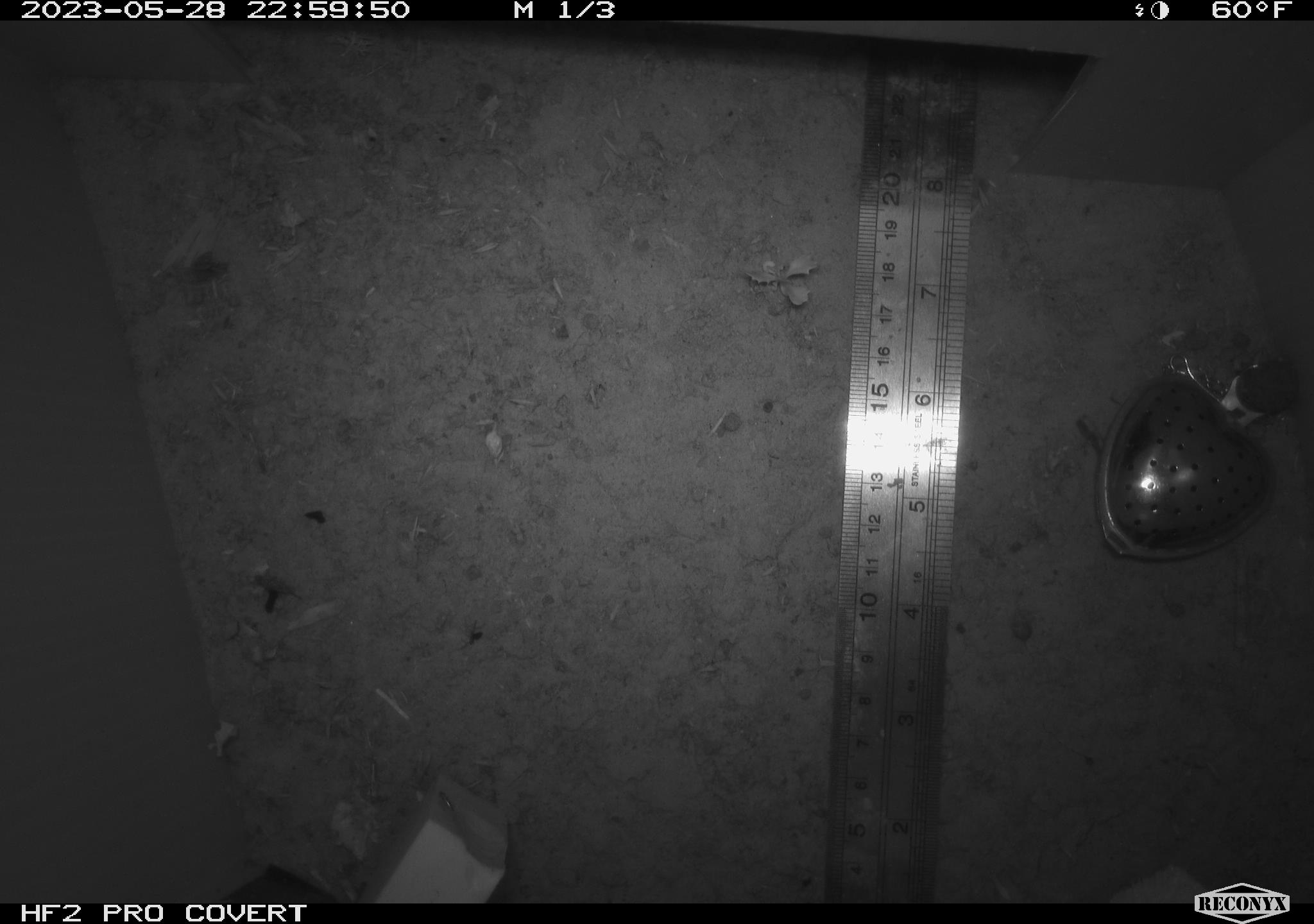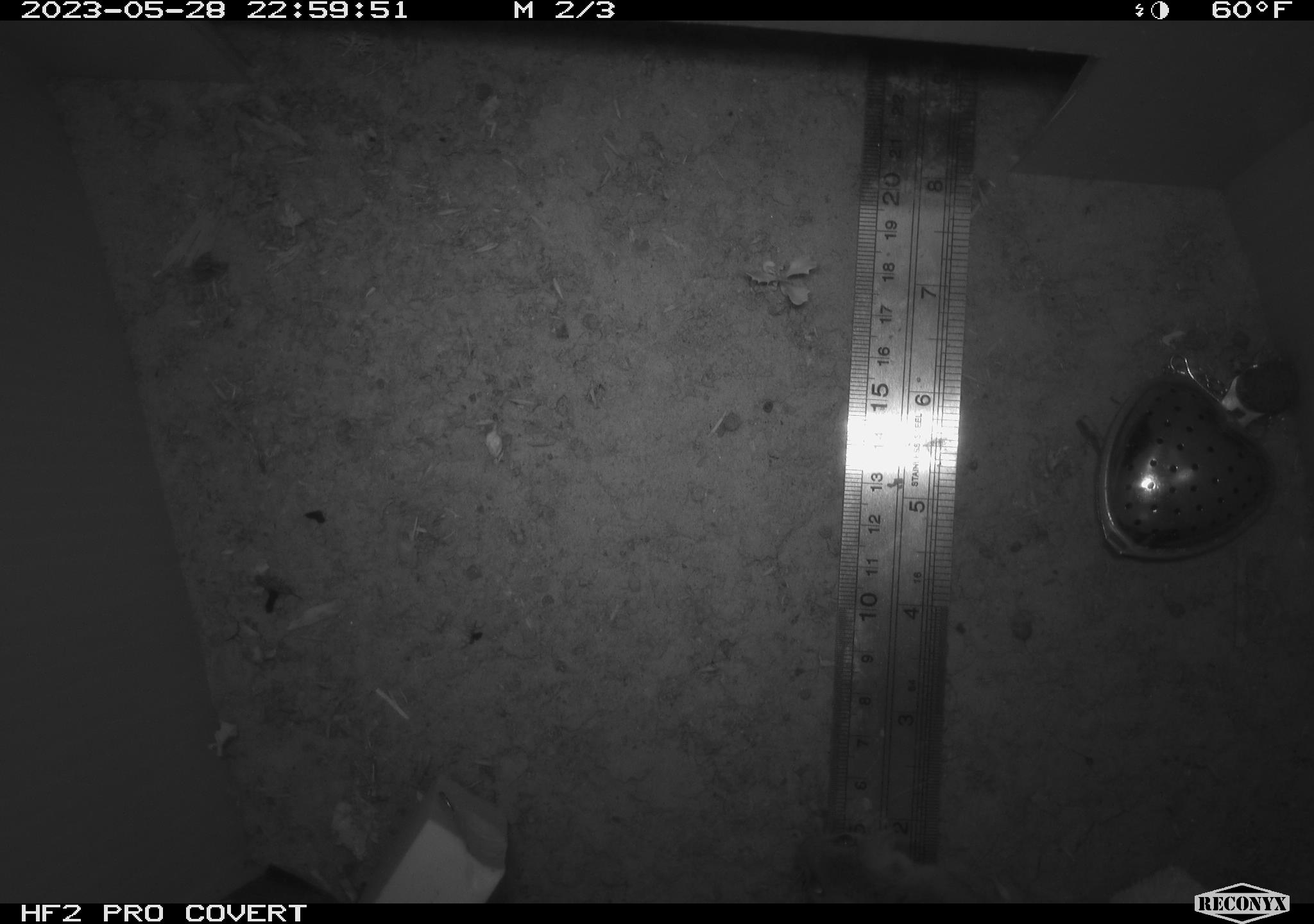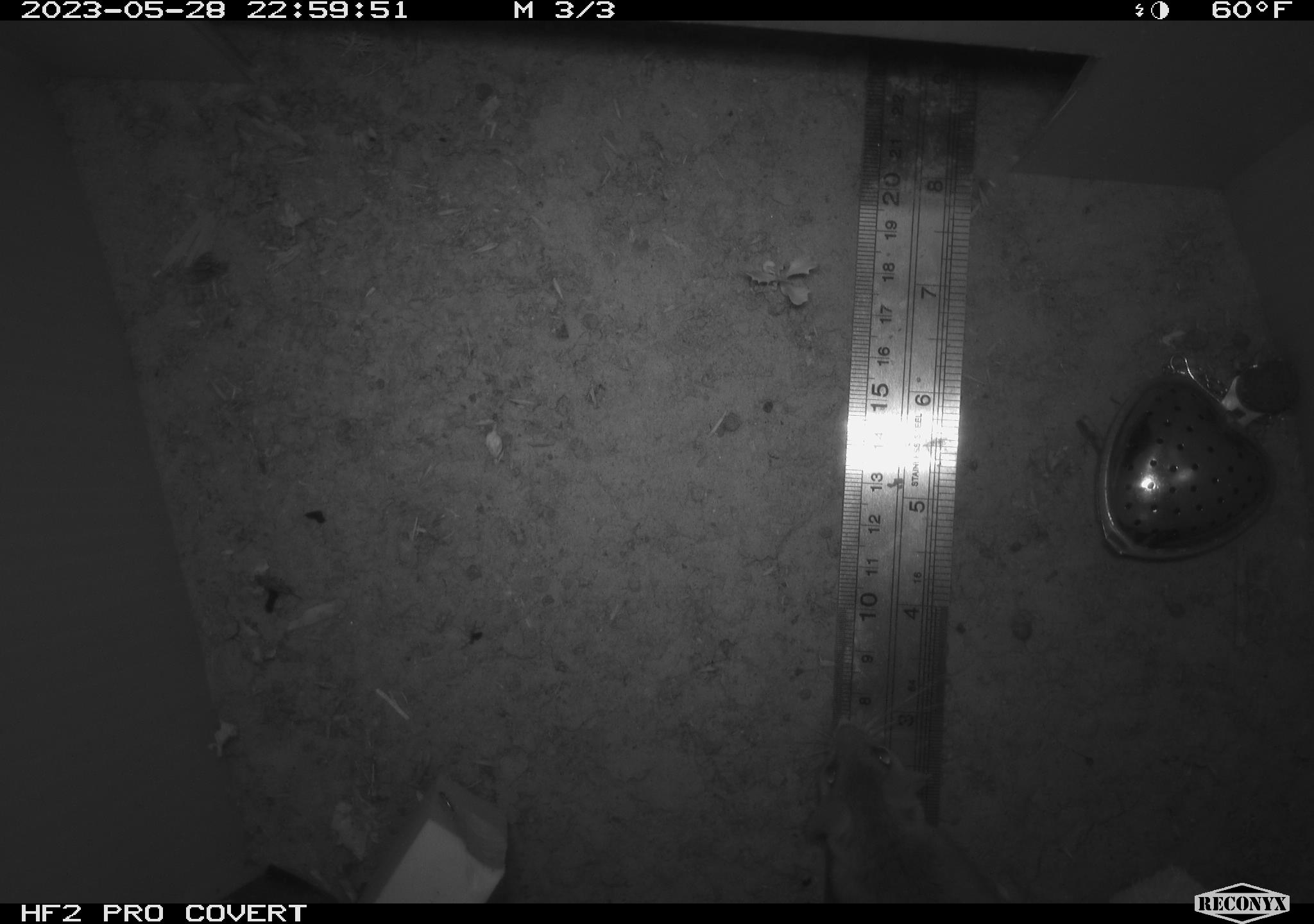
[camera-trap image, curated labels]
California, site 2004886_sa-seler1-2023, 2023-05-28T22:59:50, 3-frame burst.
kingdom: Animalia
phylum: Chordata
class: Mammalia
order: Rodentia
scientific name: Rodentia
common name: mouse species